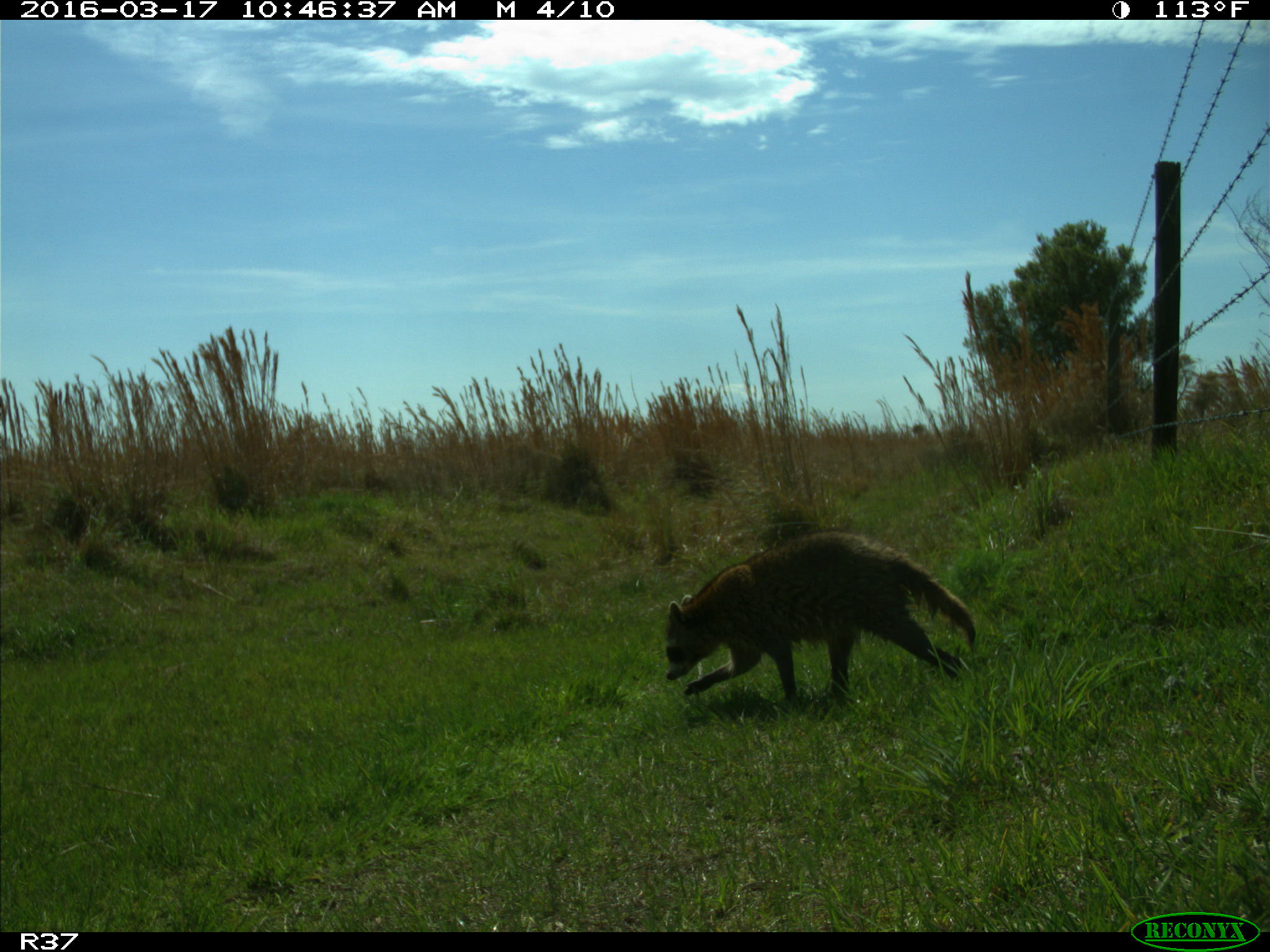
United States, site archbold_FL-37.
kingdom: Animalia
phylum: Chordata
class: Mammalia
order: Carnivora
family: Procyonidae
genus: Procyon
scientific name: Procyon lotor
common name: common raccoon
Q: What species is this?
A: Procyon lotor (common raccoon).